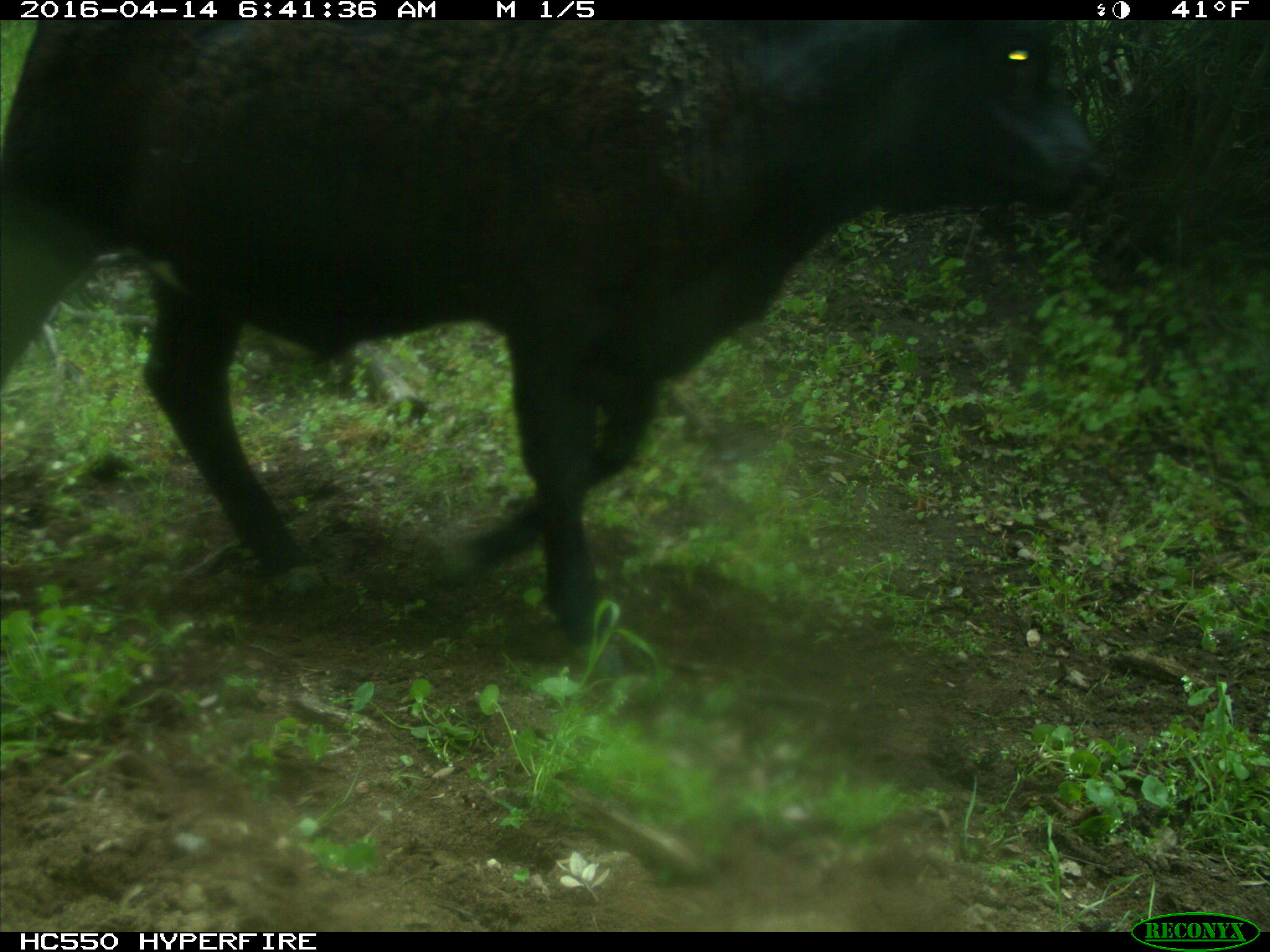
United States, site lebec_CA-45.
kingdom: Animalia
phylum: Chordata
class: Mammalia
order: Artiodactyla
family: Bovidae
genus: Bos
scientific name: Bos taurus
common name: domestic cow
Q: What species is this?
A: Bos taurus (domestic cow).